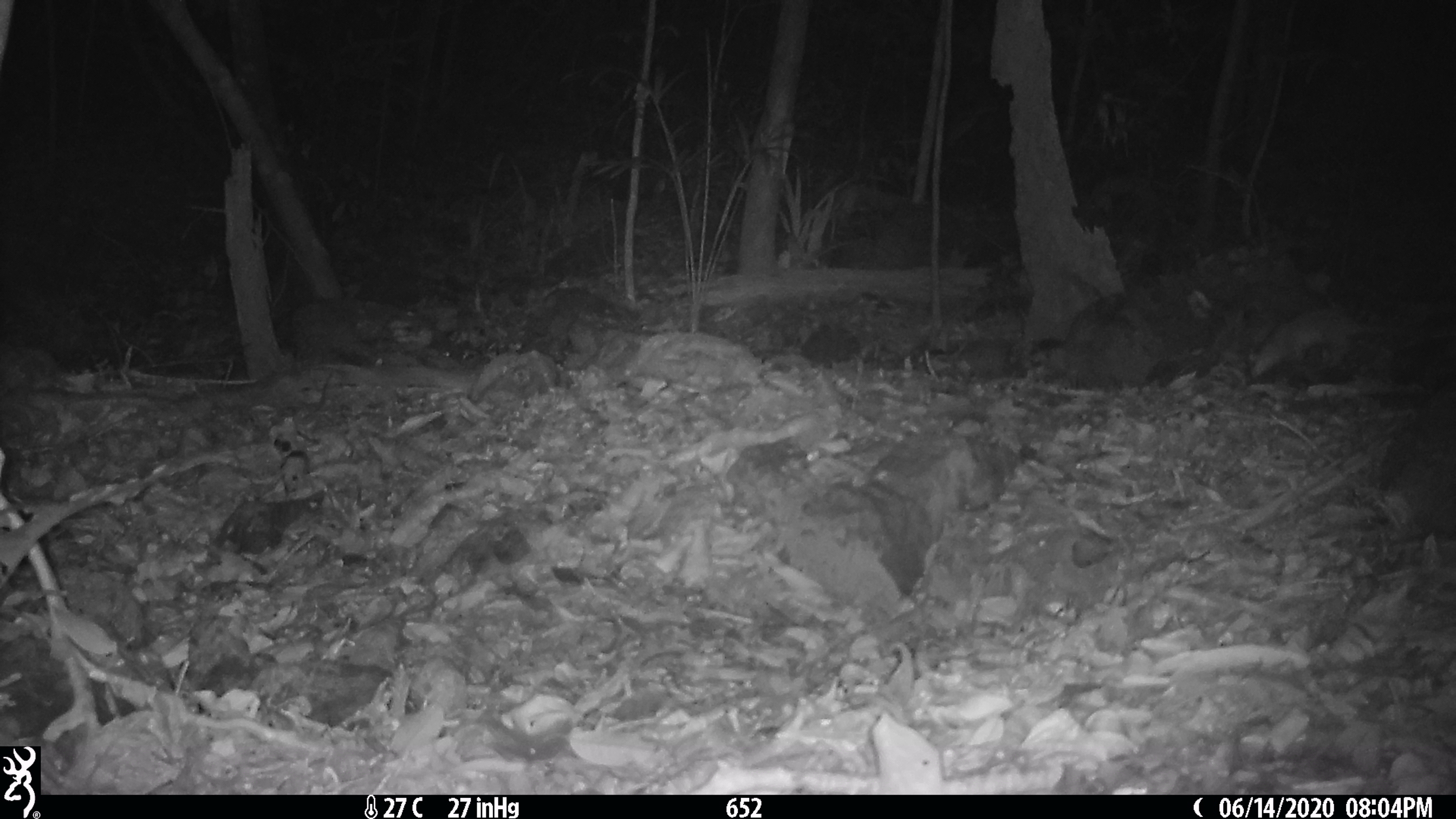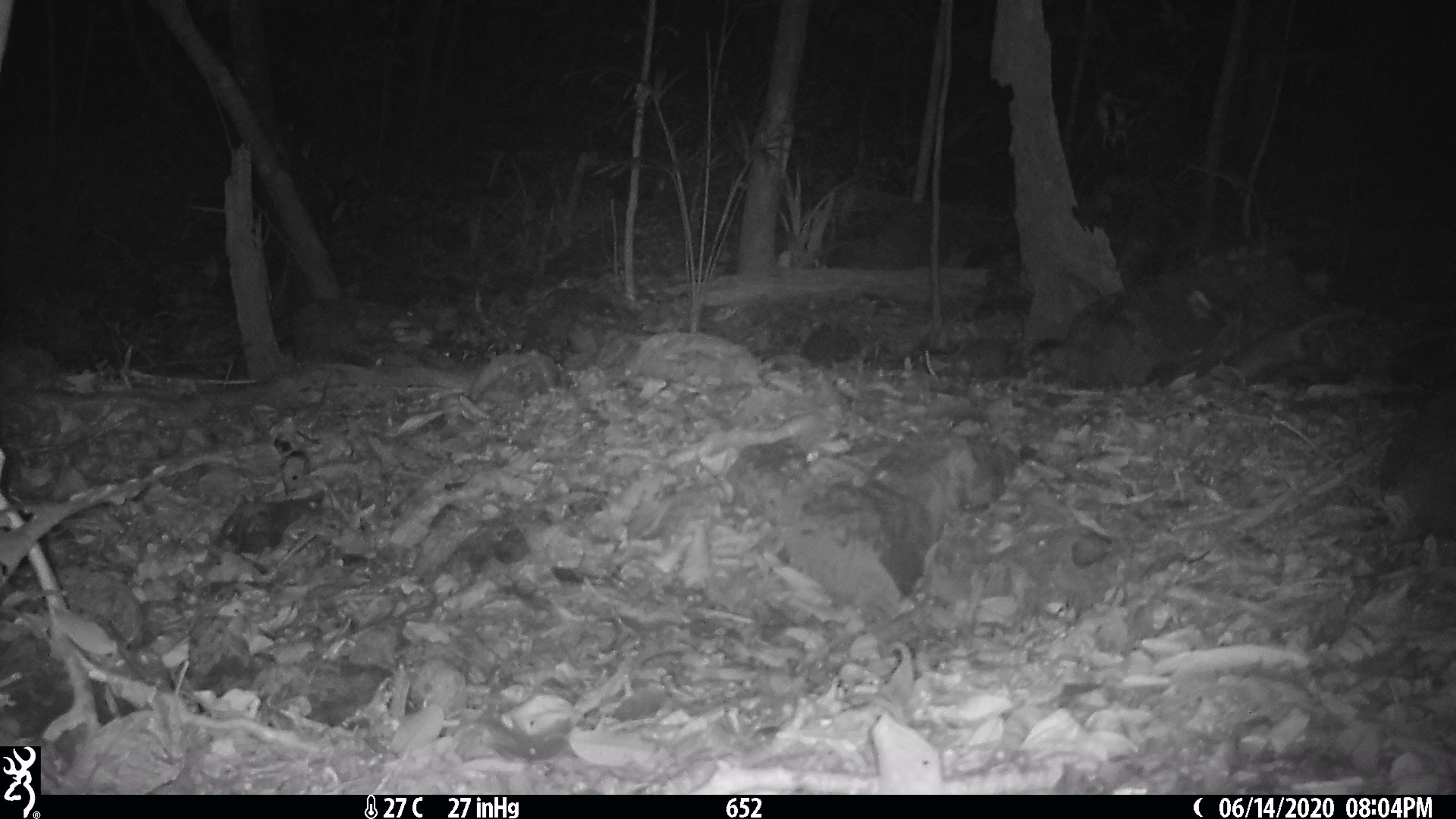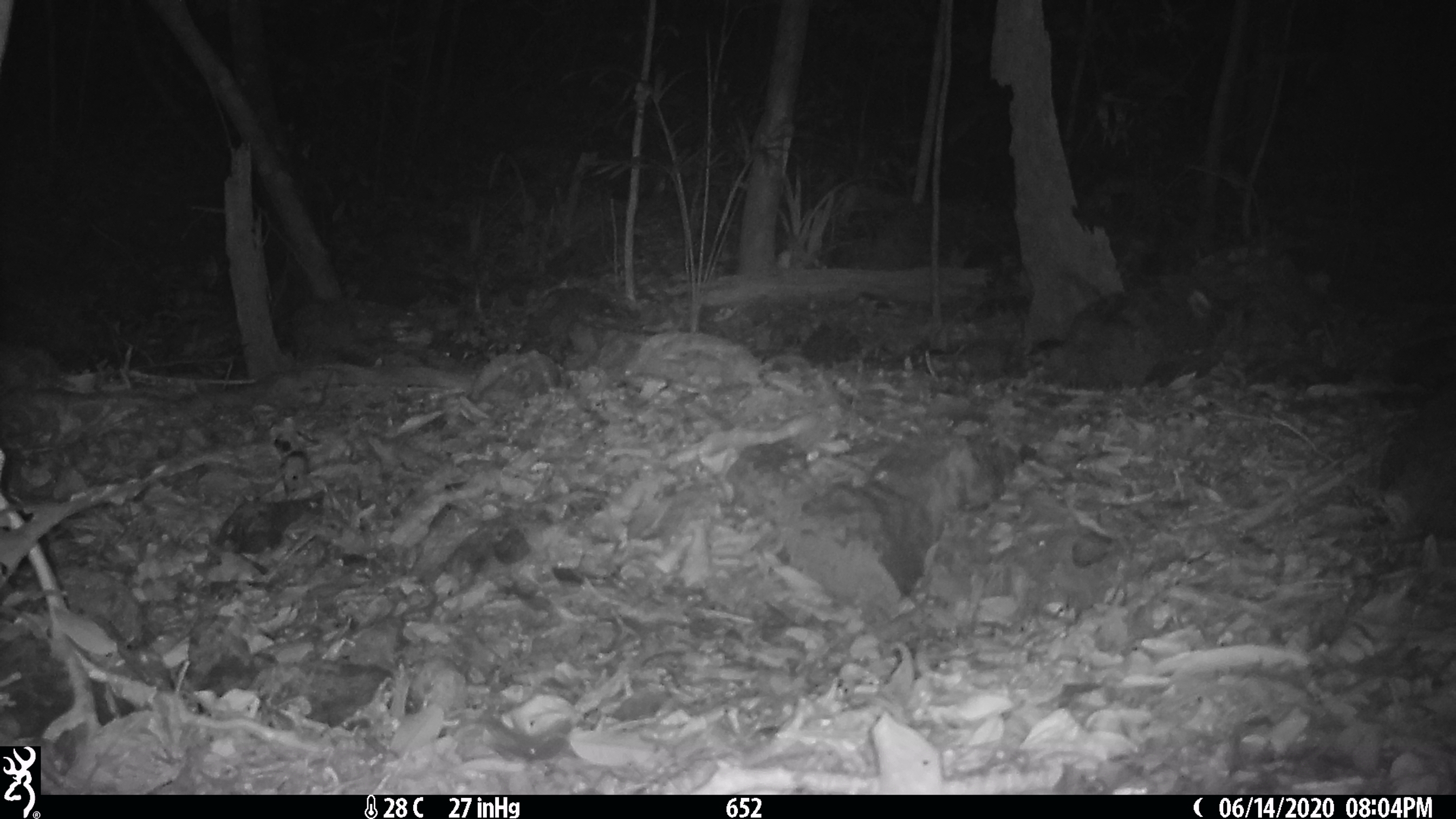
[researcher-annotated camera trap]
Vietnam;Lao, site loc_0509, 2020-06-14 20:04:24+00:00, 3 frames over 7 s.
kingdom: Animalia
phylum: Chordata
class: Mammalia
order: Carnivora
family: Mustelidae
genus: Melogale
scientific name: Melogale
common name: ferret badger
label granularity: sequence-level